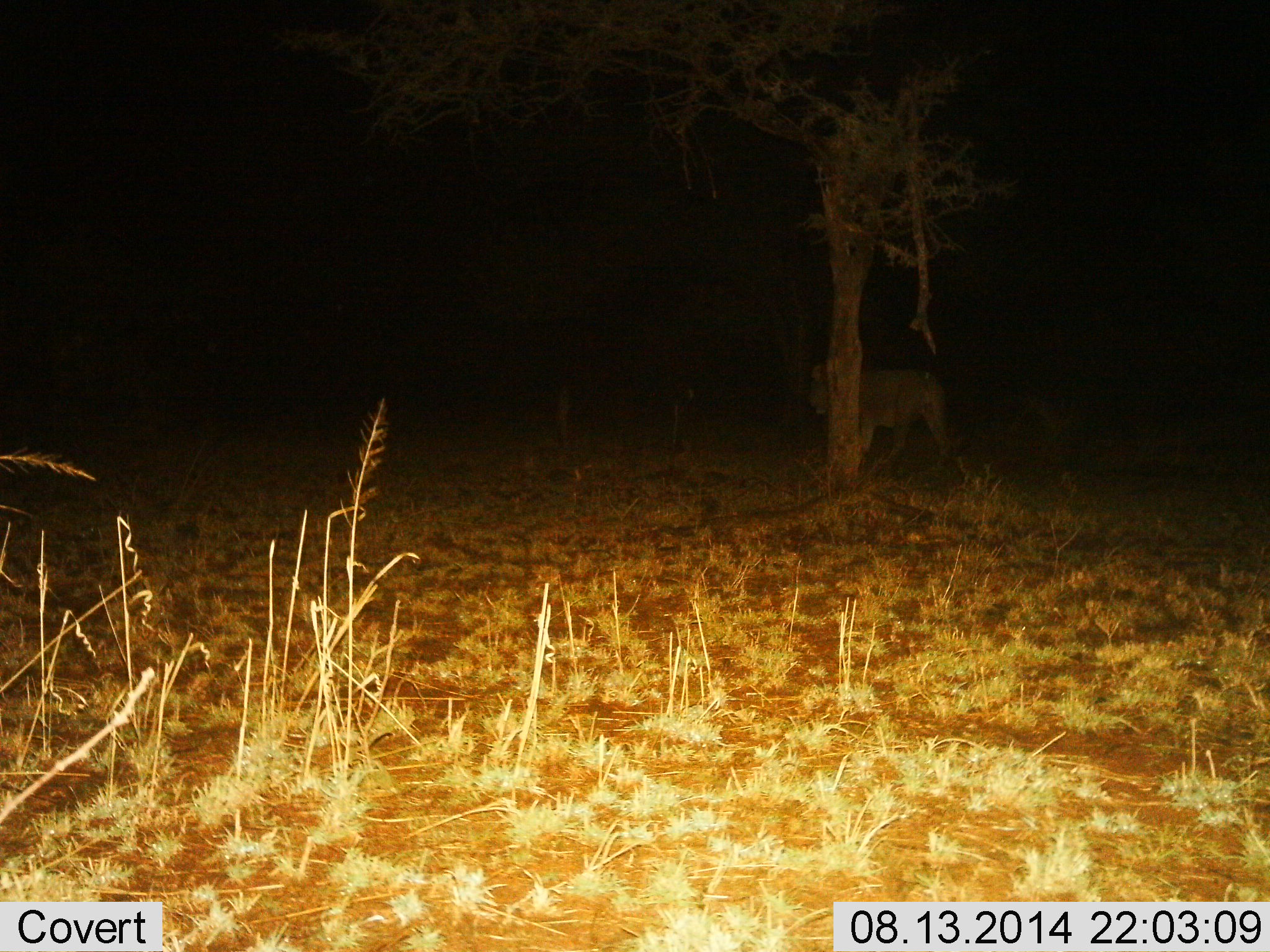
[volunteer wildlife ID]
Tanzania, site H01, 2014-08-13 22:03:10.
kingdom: Animalia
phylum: Chordata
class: Mammalia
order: Carnivora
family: Felidae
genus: Panthera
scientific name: Panthera leo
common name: lion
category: lionfemale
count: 1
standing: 0%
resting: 0%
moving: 100%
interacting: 0%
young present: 0%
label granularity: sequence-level